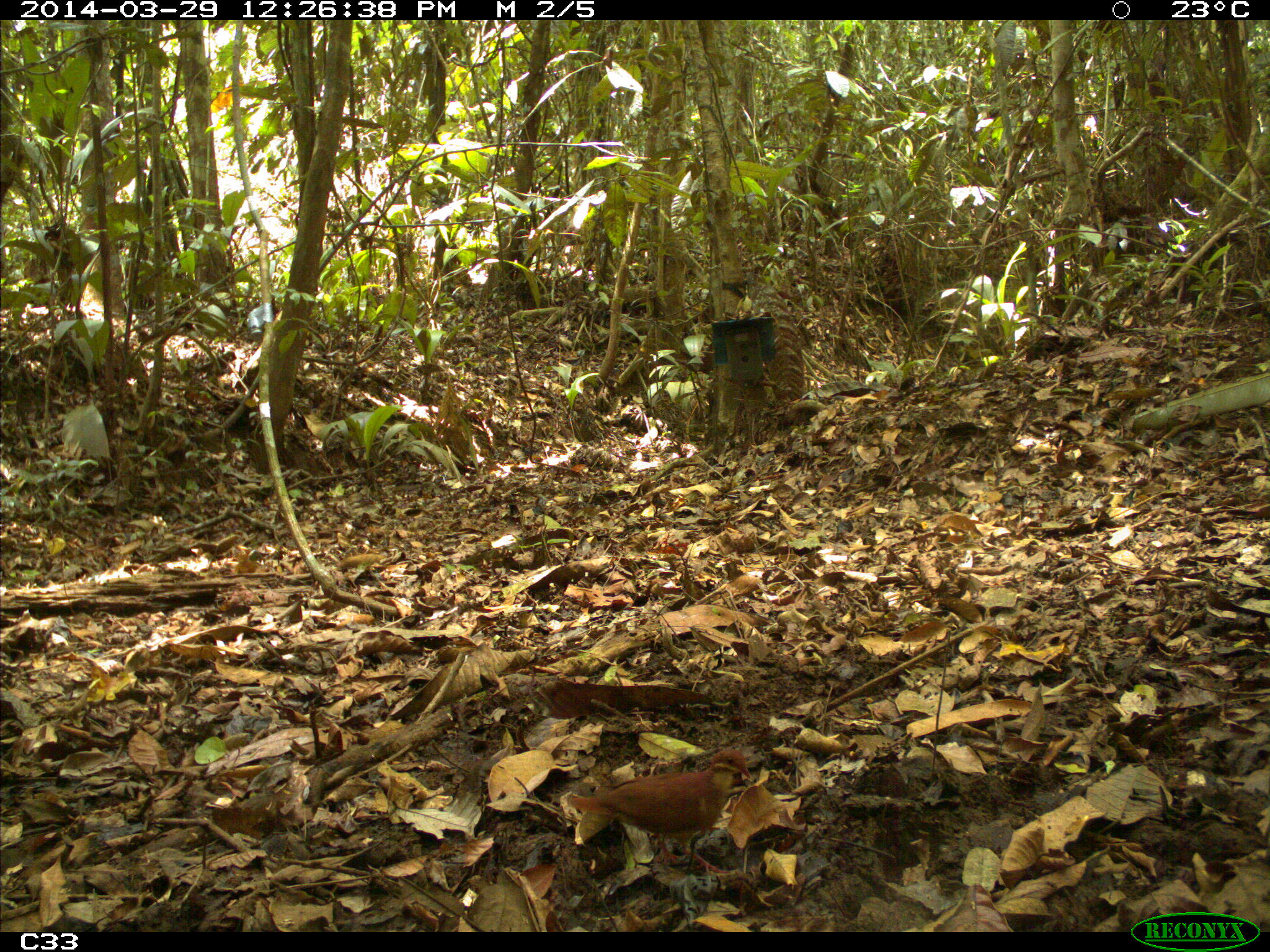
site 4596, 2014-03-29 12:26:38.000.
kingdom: Animalia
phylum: Chordata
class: Aves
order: Columbiformes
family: Columbidae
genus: Geotrygon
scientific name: Geotrygon montana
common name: ruddy quail-dove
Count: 1.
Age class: adult.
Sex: male.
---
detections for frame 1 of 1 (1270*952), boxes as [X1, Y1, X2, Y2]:
geotrygon montana: [566, 749, 750, 873]